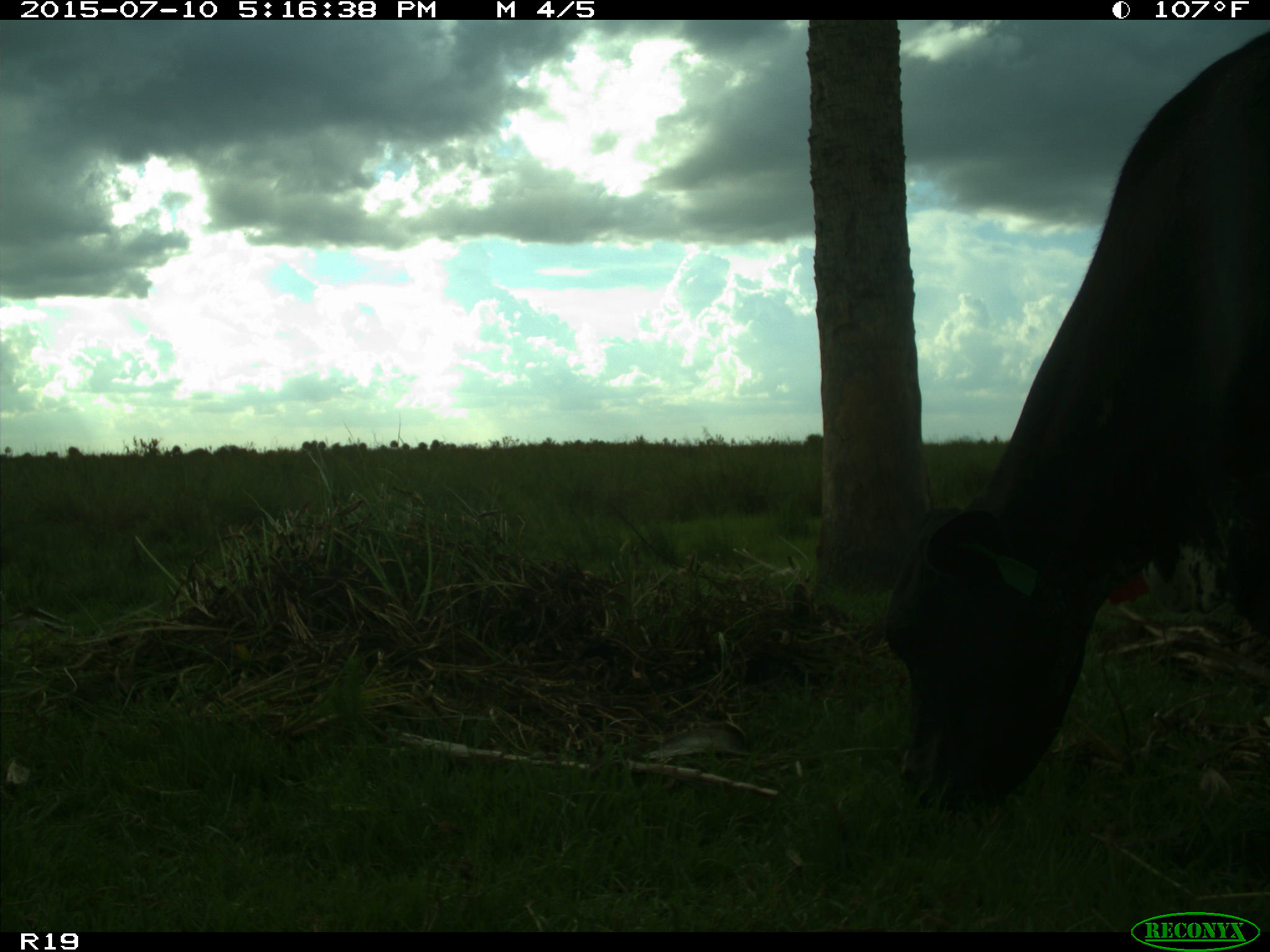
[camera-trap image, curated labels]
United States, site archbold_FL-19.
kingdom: Animalia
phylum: Chordata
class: Mammalia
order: Artiodactyla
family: Bovidae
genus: Bos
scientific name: Bos taurus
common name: domestic cow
Bos taurus (domestic cow).